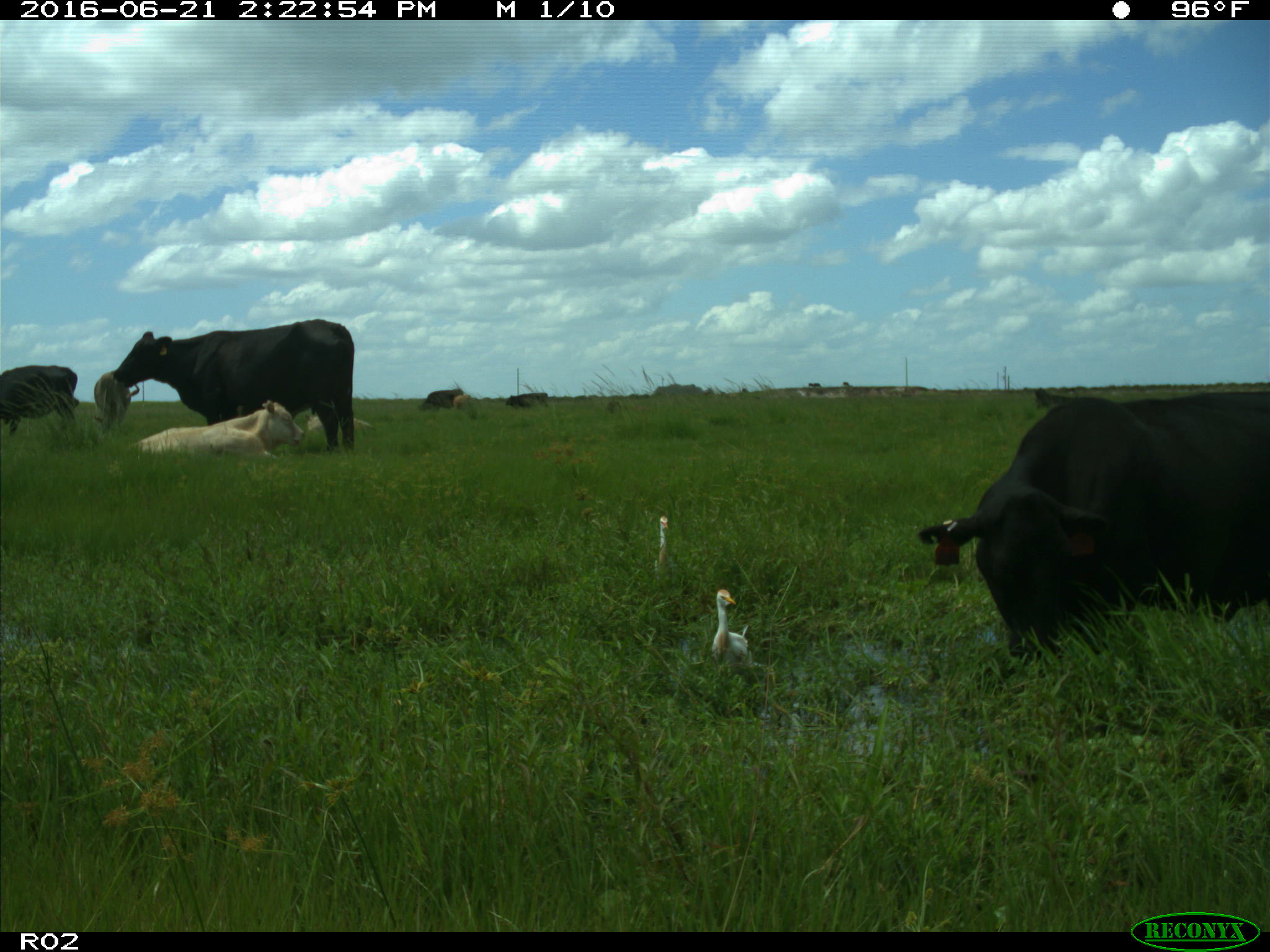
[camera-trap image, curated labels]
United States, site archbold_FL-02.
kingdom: Animalia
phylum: Chordata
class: Mammalia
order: Artiodactyla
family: Bovidae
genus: Bos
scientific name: Bos taurus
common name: domestic cow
Bos taurus (domestic cow).